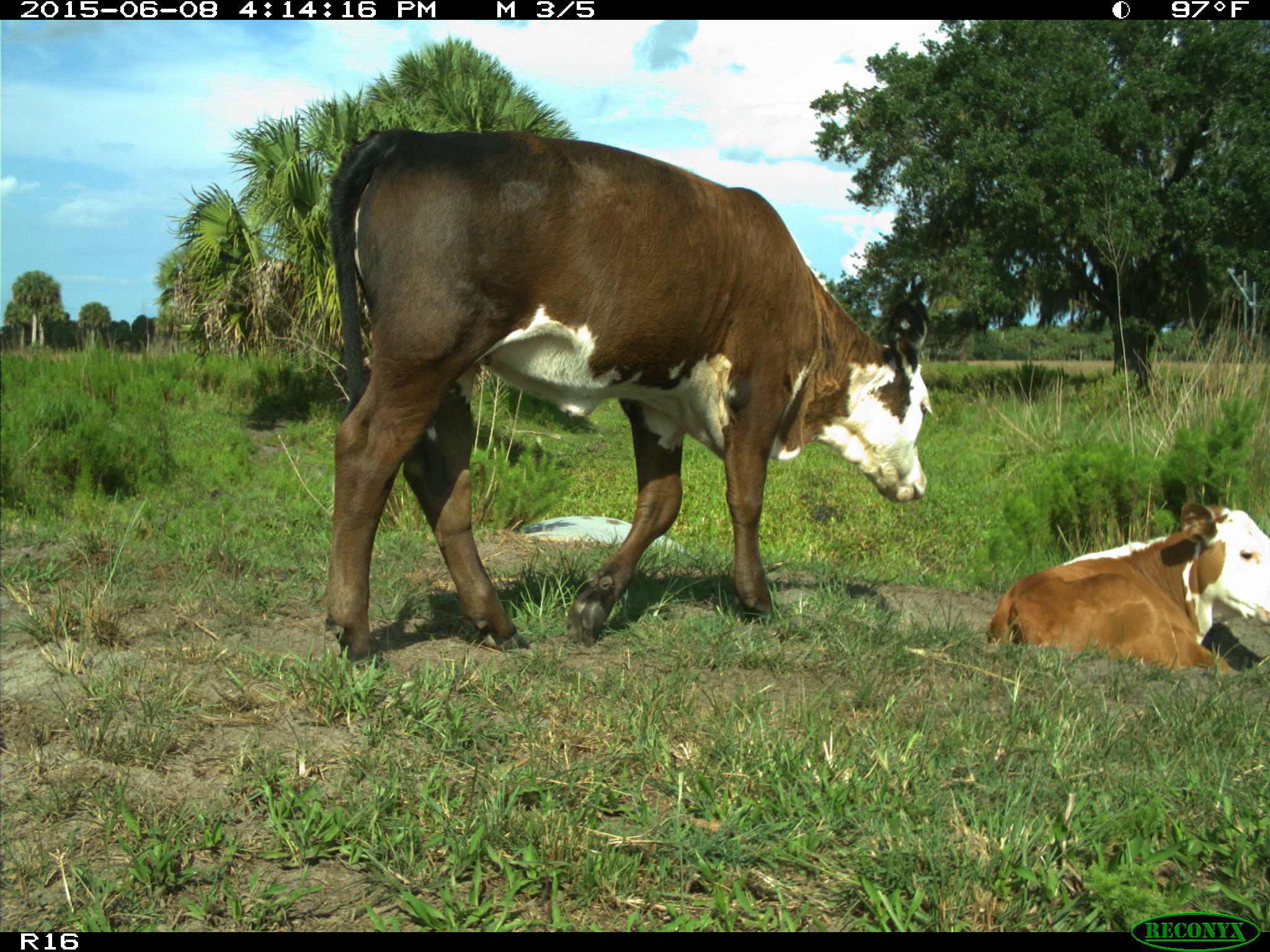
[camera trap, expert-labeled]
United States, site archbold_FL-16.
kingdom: Animalia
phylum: Chordata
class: Mammalia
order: Artiodactyla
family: Bovidae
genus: Bos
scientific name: Bos taurus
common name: domestic cow